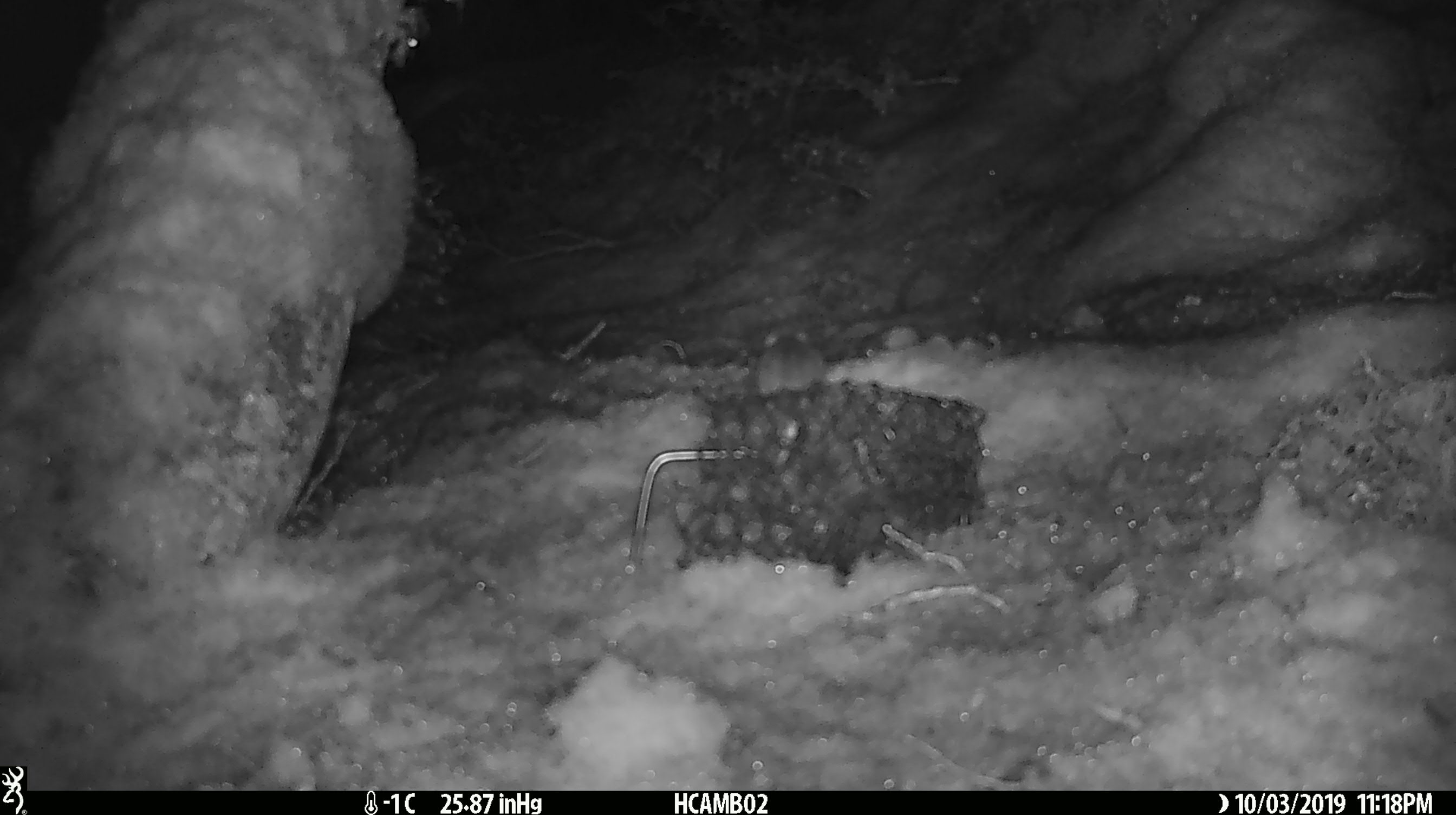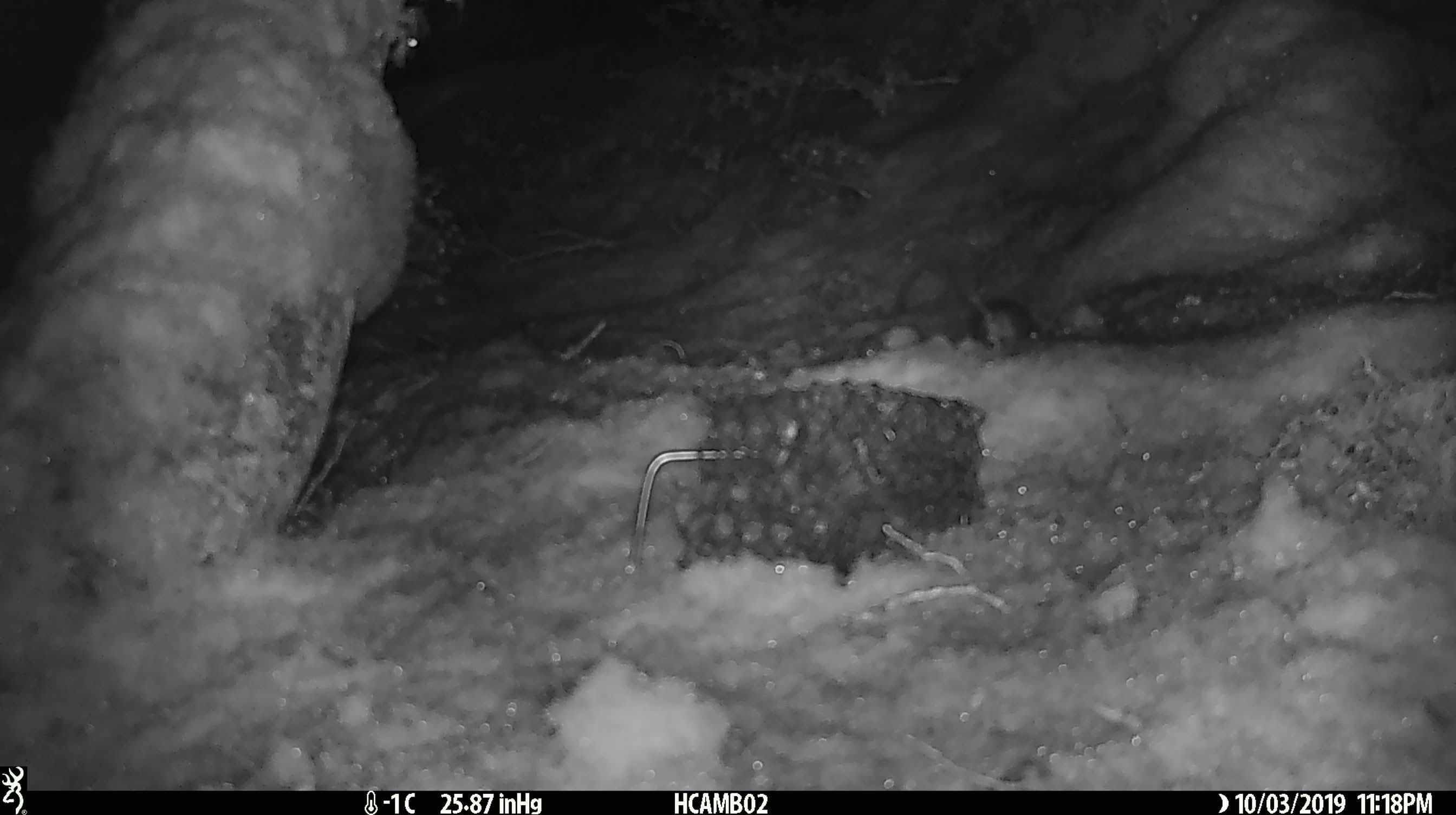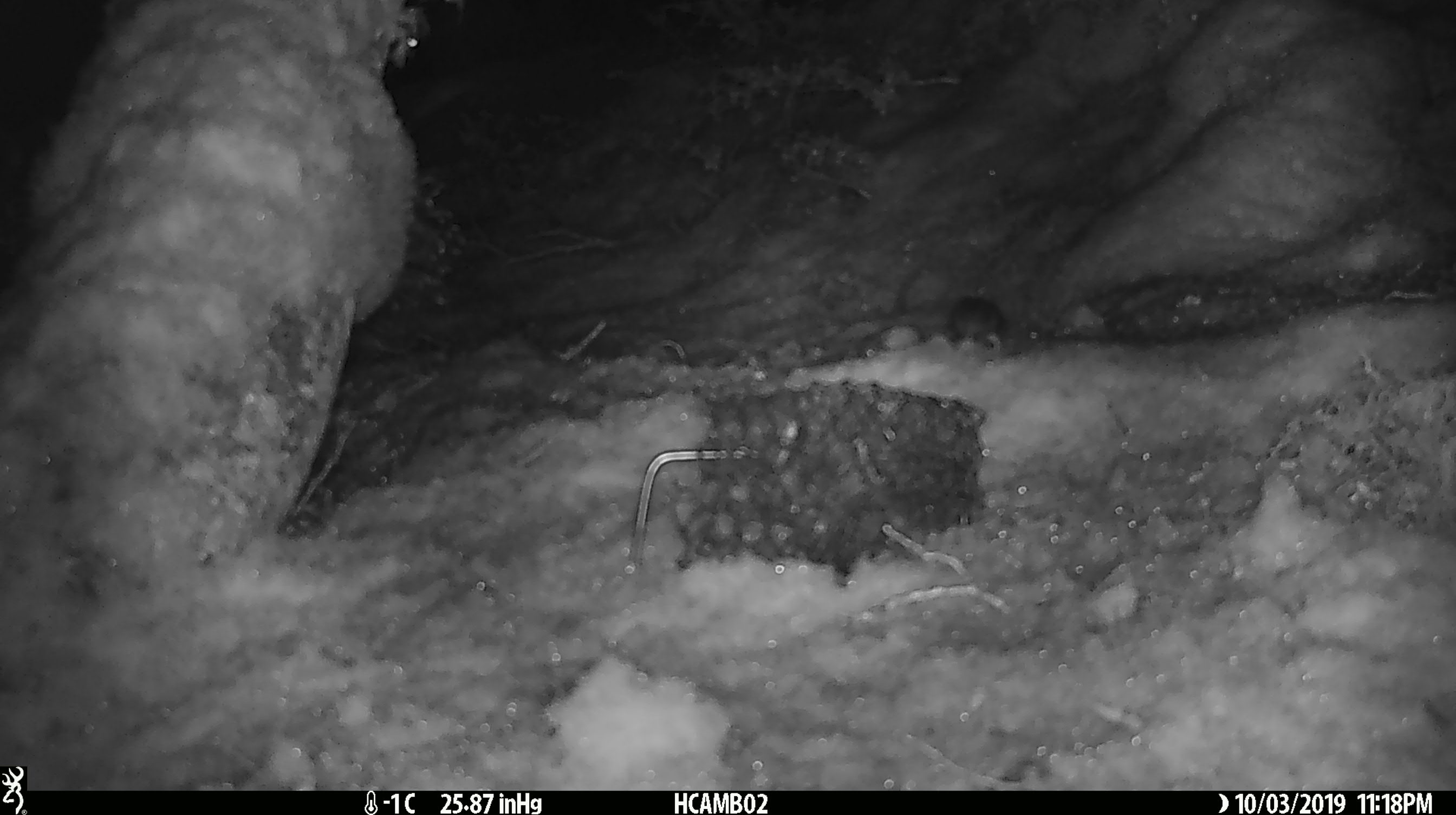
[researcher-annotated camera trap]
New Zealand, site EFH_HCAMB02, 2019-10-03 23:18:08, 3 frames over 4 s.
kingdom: Animalia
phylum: Chordata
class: Mammalia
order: Rodentia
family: Muridae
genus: Mus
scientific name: Mus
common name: mouse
Mouse (Mus).